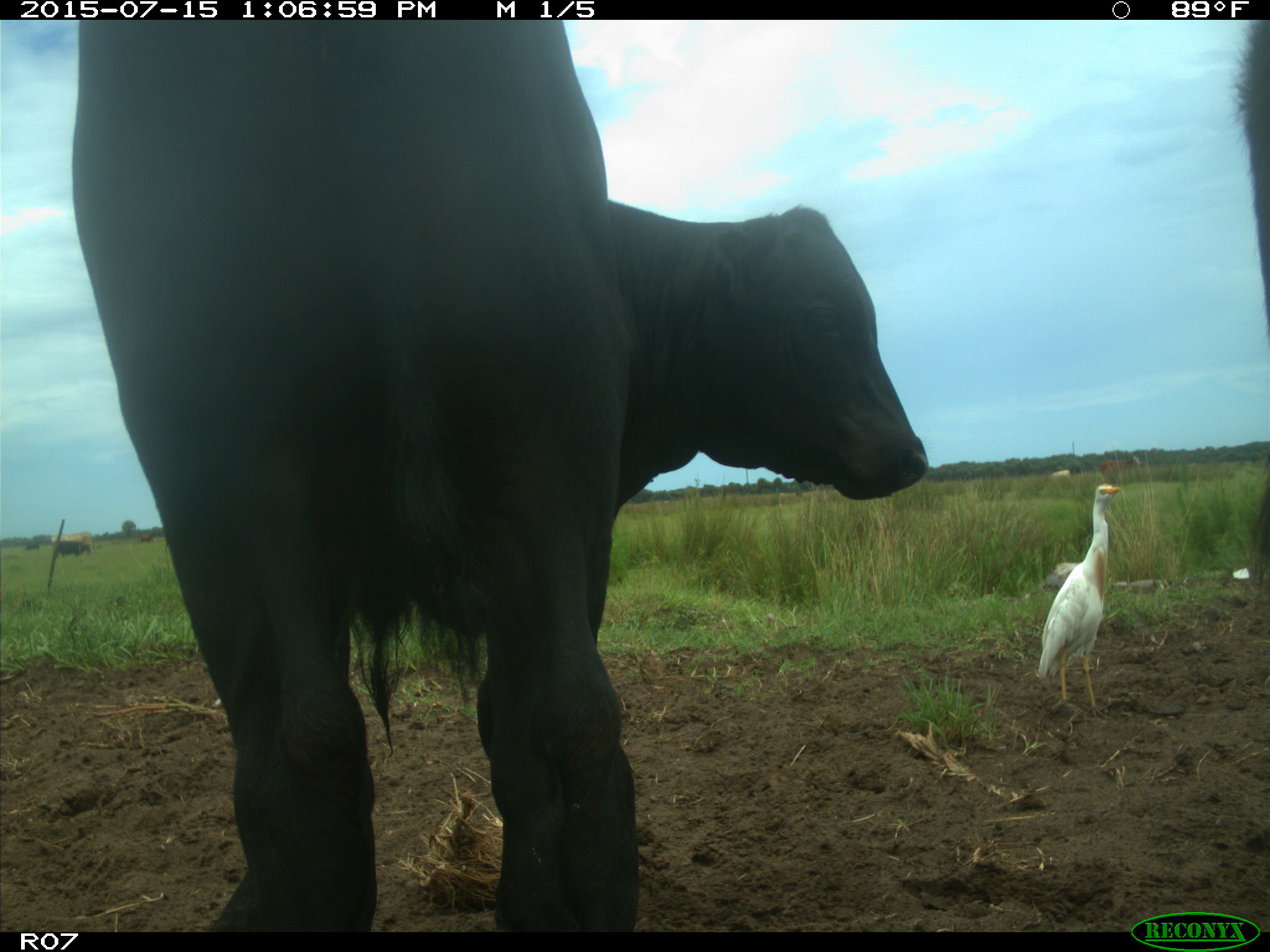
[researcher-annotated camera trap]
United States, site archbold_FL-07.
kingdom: Animalia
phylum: Chordata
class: Mammalia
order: Artiodactyla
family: Bovidae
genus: Bos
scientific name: Bos taurus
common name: domestic cow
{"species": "Bos taurus (domestic cow)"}